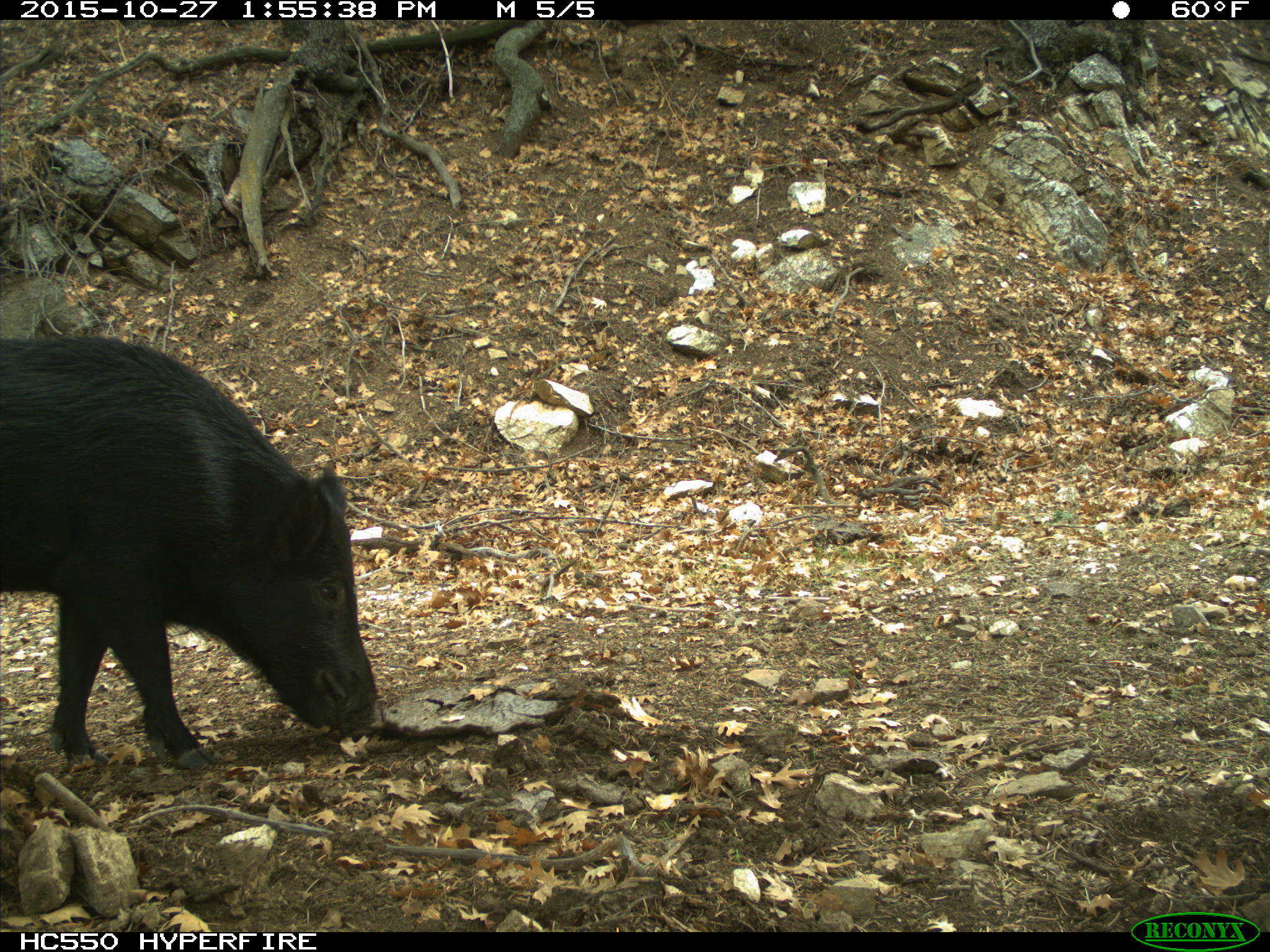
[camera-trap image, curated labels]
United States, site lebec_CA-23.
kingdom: Animalia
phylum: Chordata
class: Mammalia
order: Artiodactyla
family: Suidae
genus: Sus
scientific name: Sus scrofa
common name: wild boar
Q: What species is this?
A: Sus scrofa (wild boar).